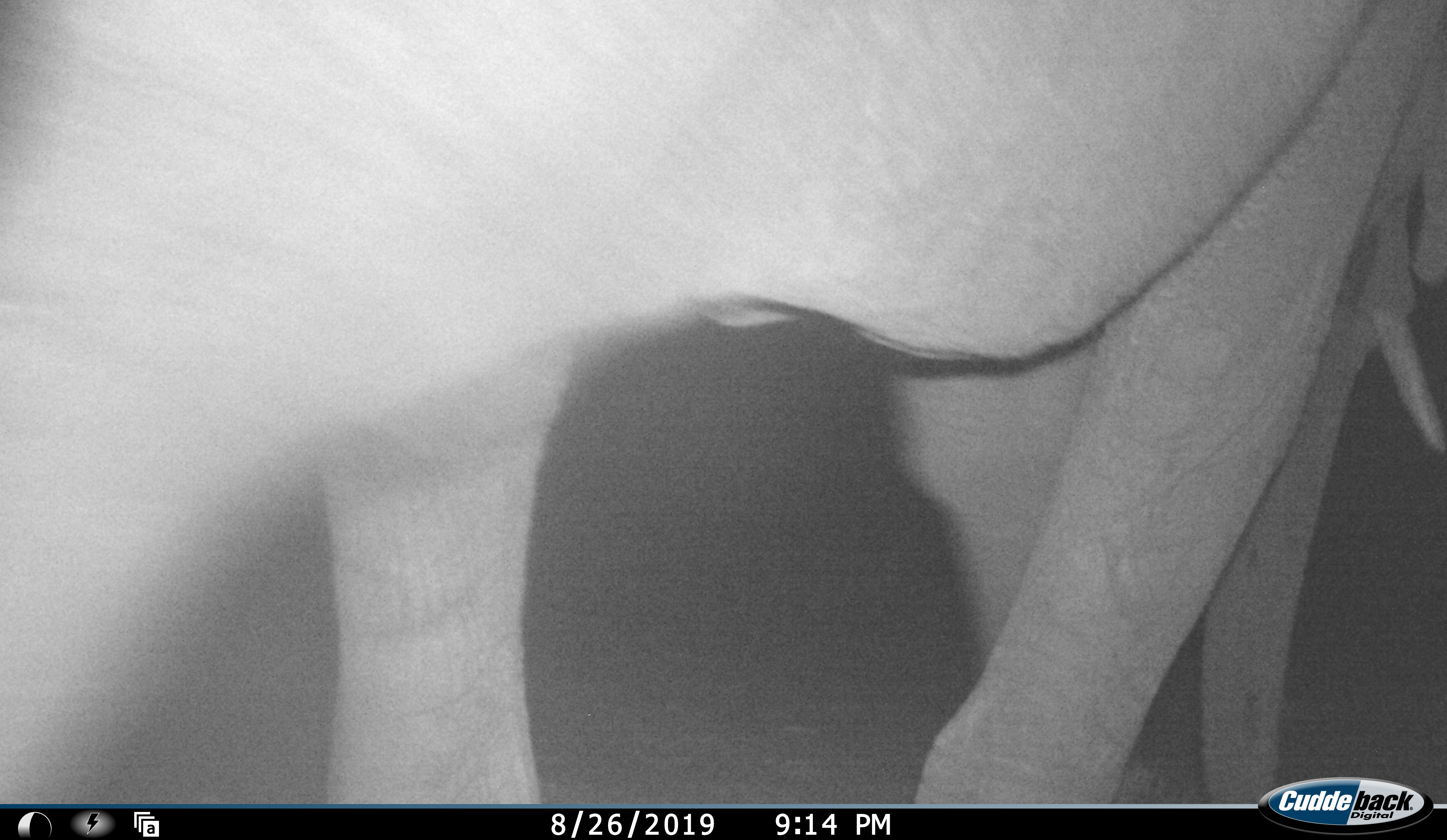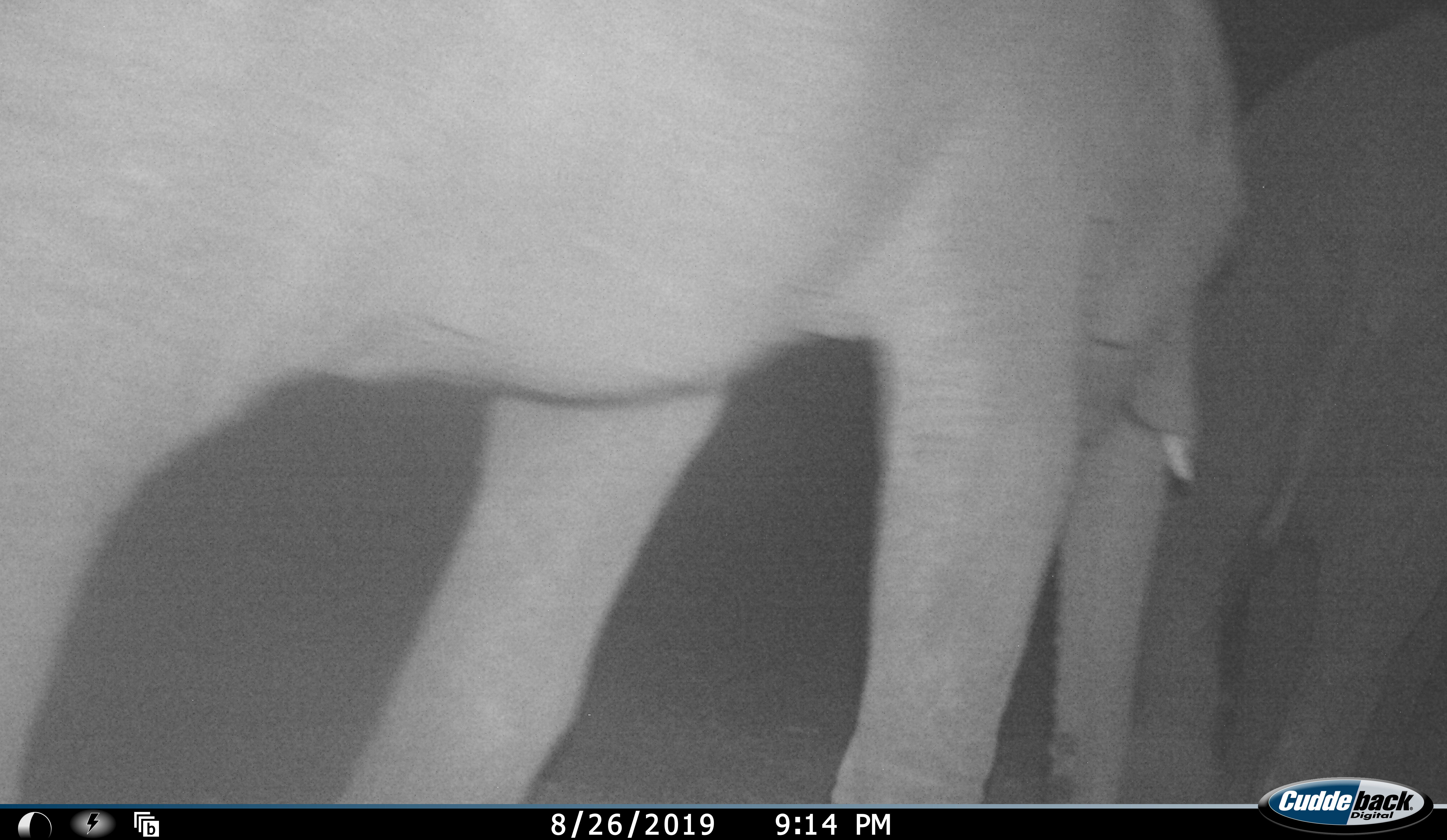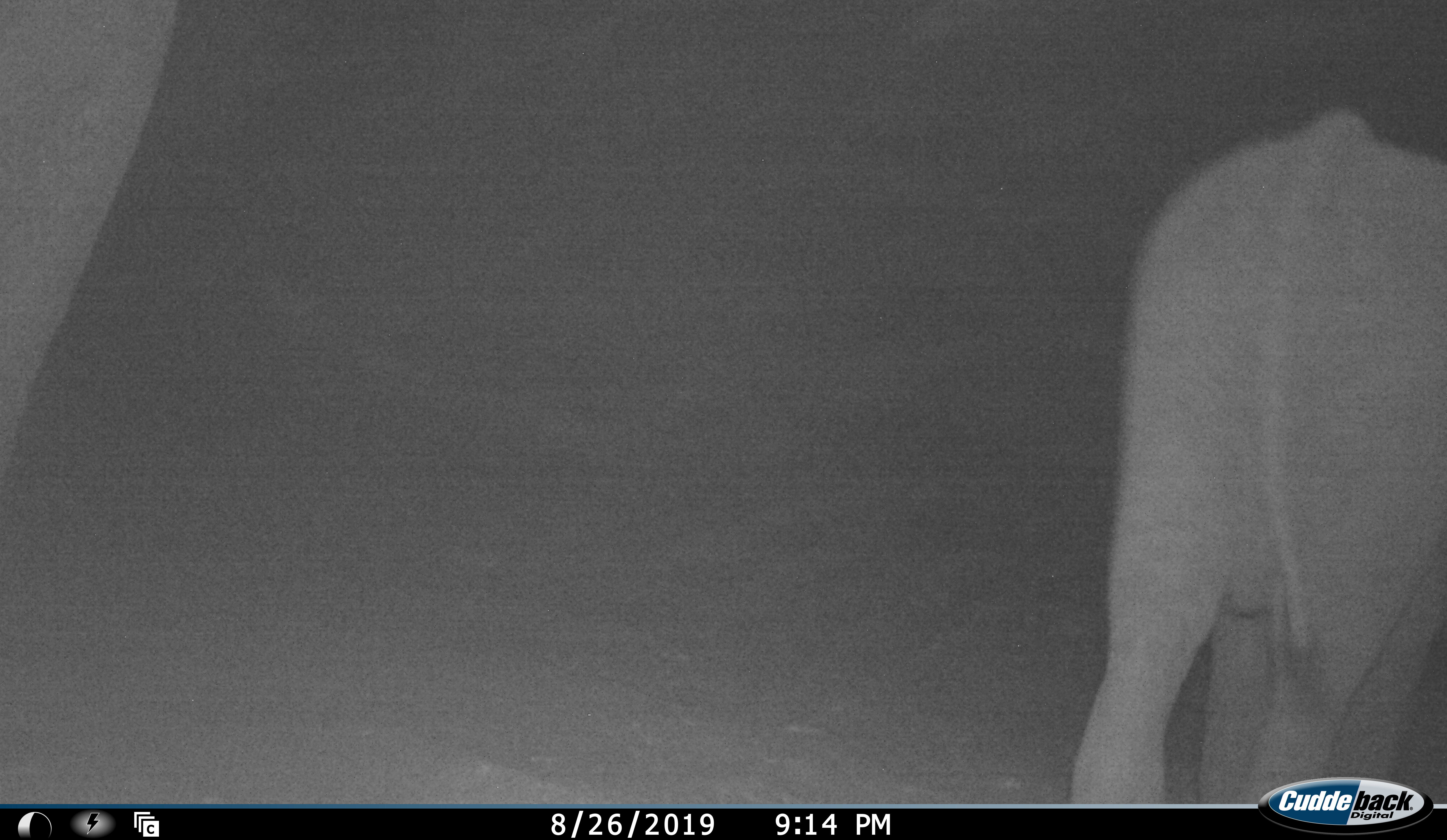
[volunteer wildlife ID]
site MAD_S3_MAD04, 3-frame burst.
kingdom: Animalia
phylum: Chordata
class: Mammalia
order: Proboscidea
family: Elephantidae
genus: Loxodonta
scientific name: Loxodonta africana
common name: african bush elephant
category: elephant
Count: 2.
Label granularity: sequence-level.